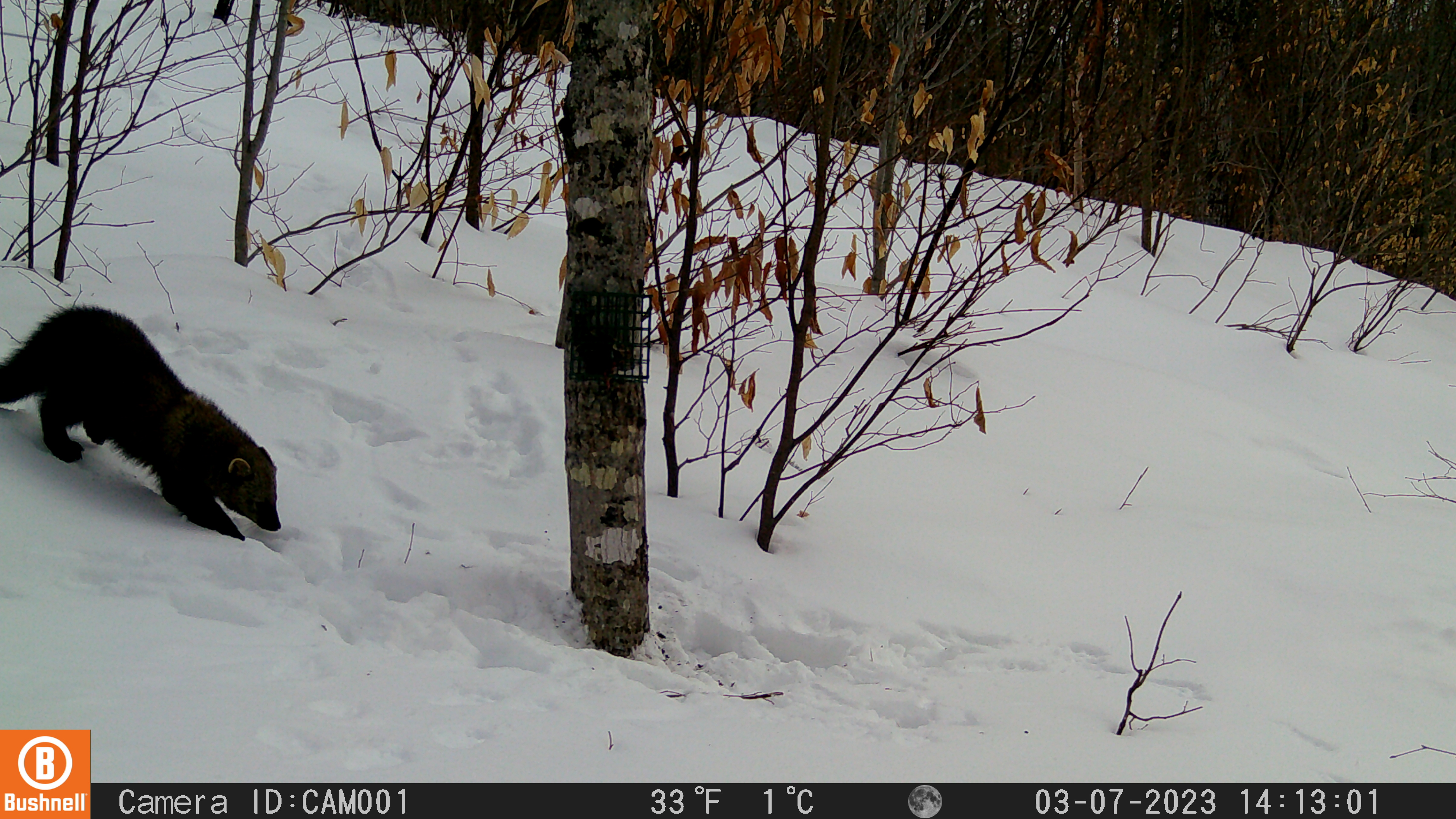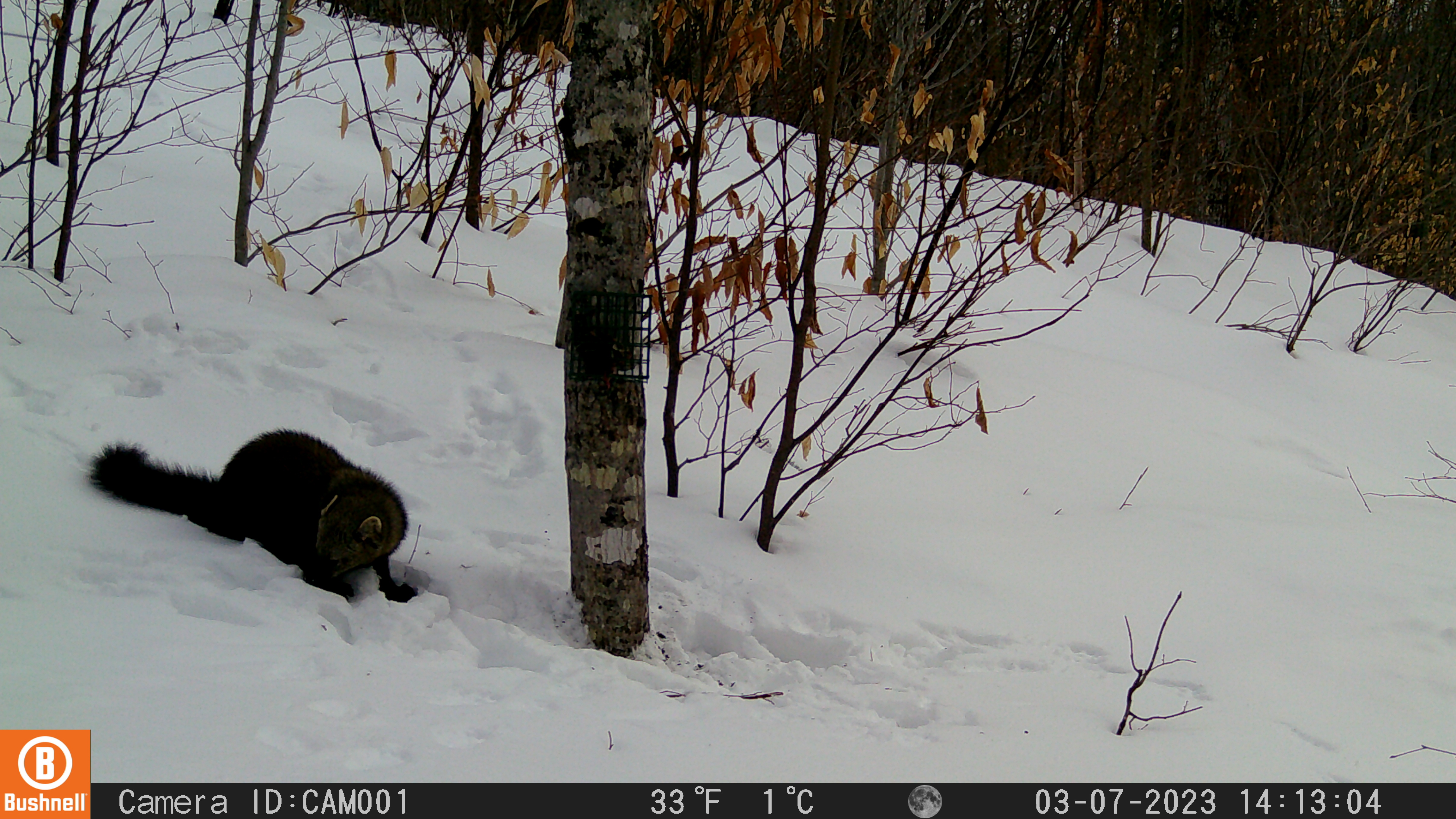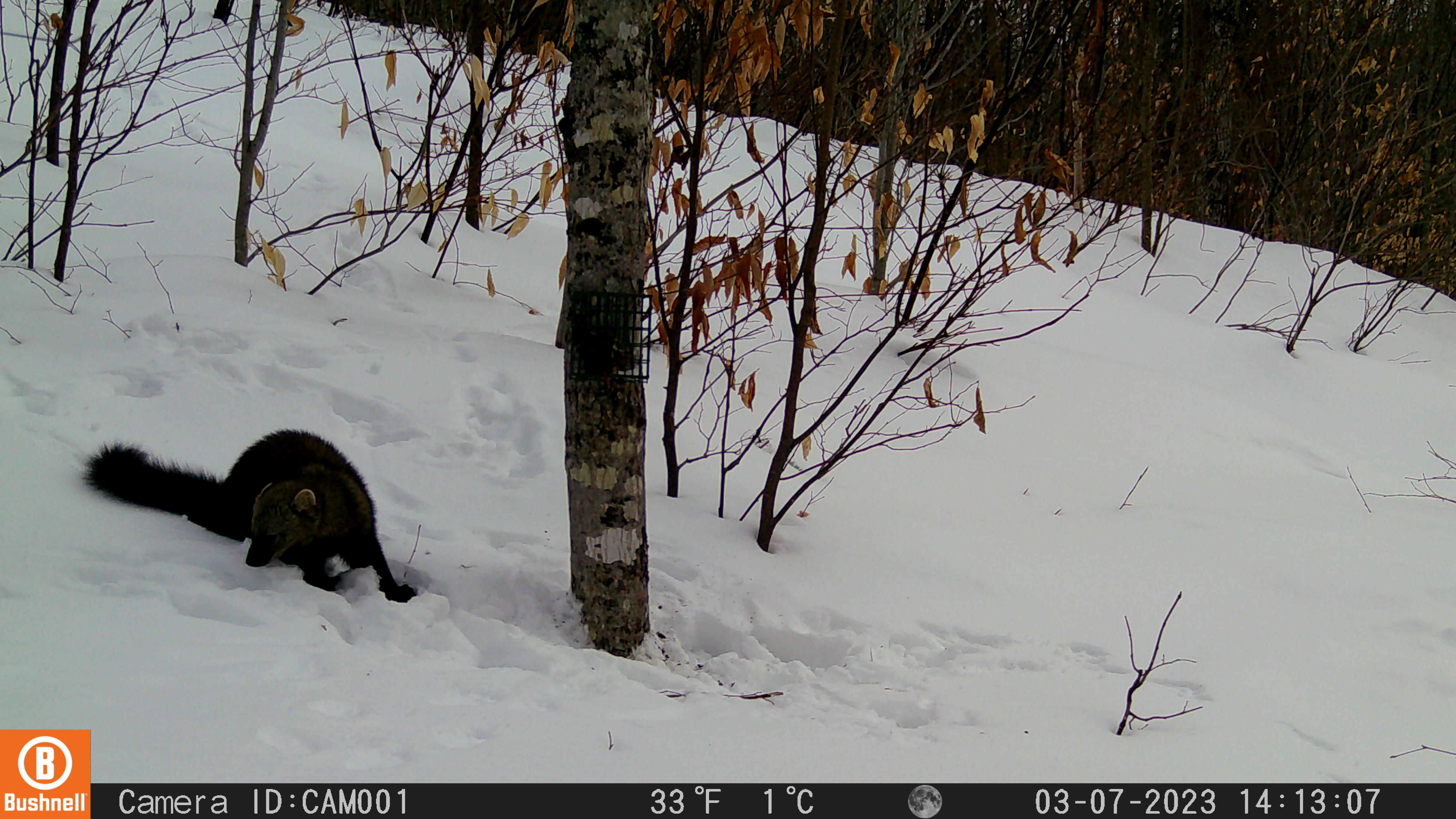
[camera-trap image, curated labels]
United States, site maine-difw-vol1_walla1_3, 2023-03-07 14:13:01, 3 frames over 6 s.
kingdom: Animalia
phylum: Chordata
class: Mammalia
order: Carnivora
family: Mustelidae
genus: Pekania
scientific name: Pekania pennanti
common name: fisher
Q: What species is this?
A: Fisher (Pekania pennanti).